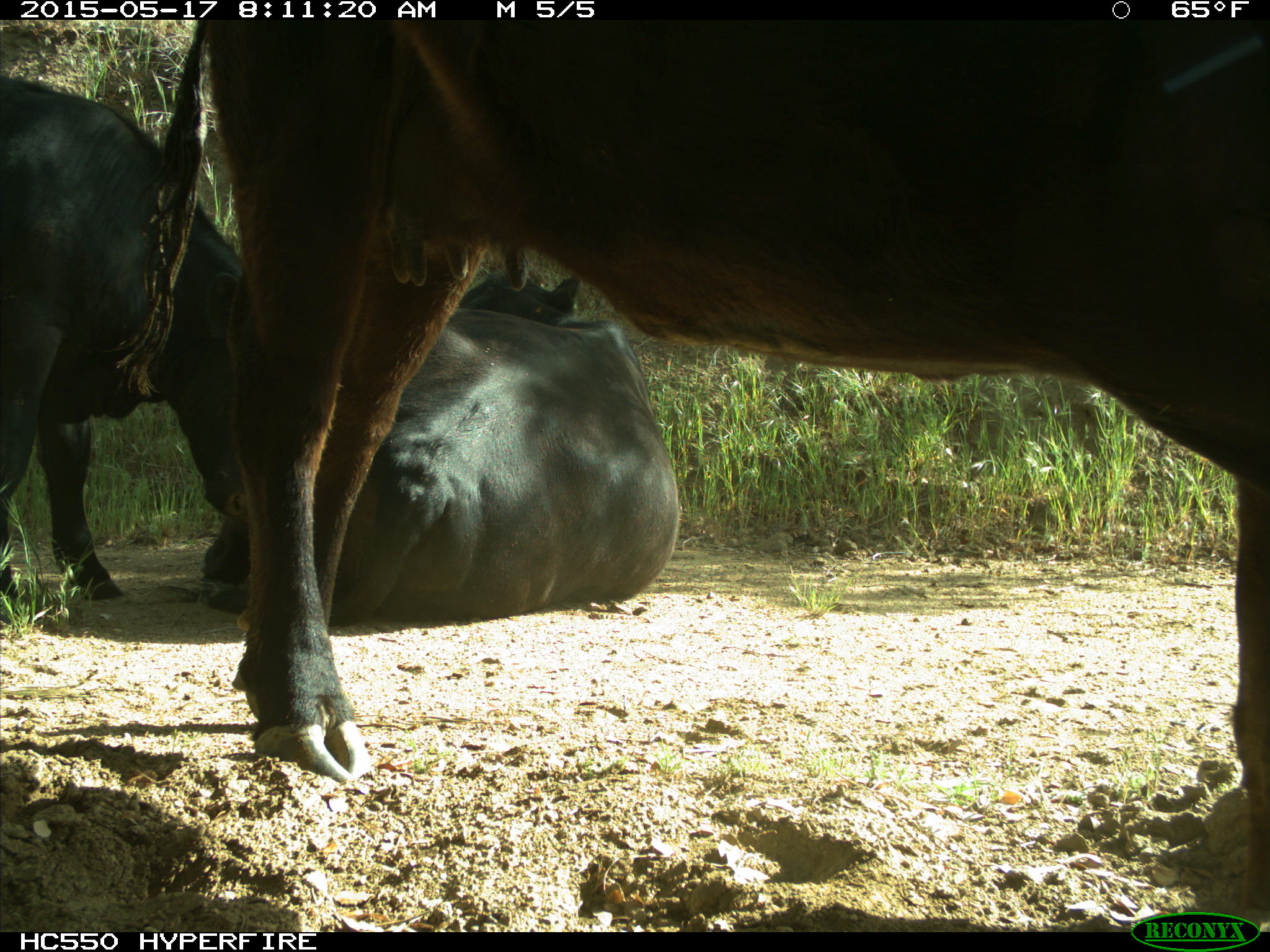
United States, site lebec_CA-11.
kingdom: Animalia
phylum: Chordata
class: Mammalia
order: Artiodactyla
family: Bovidae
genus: Bos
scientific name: Bos taurus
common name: domestic cow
Bos taurus (domestic cow).